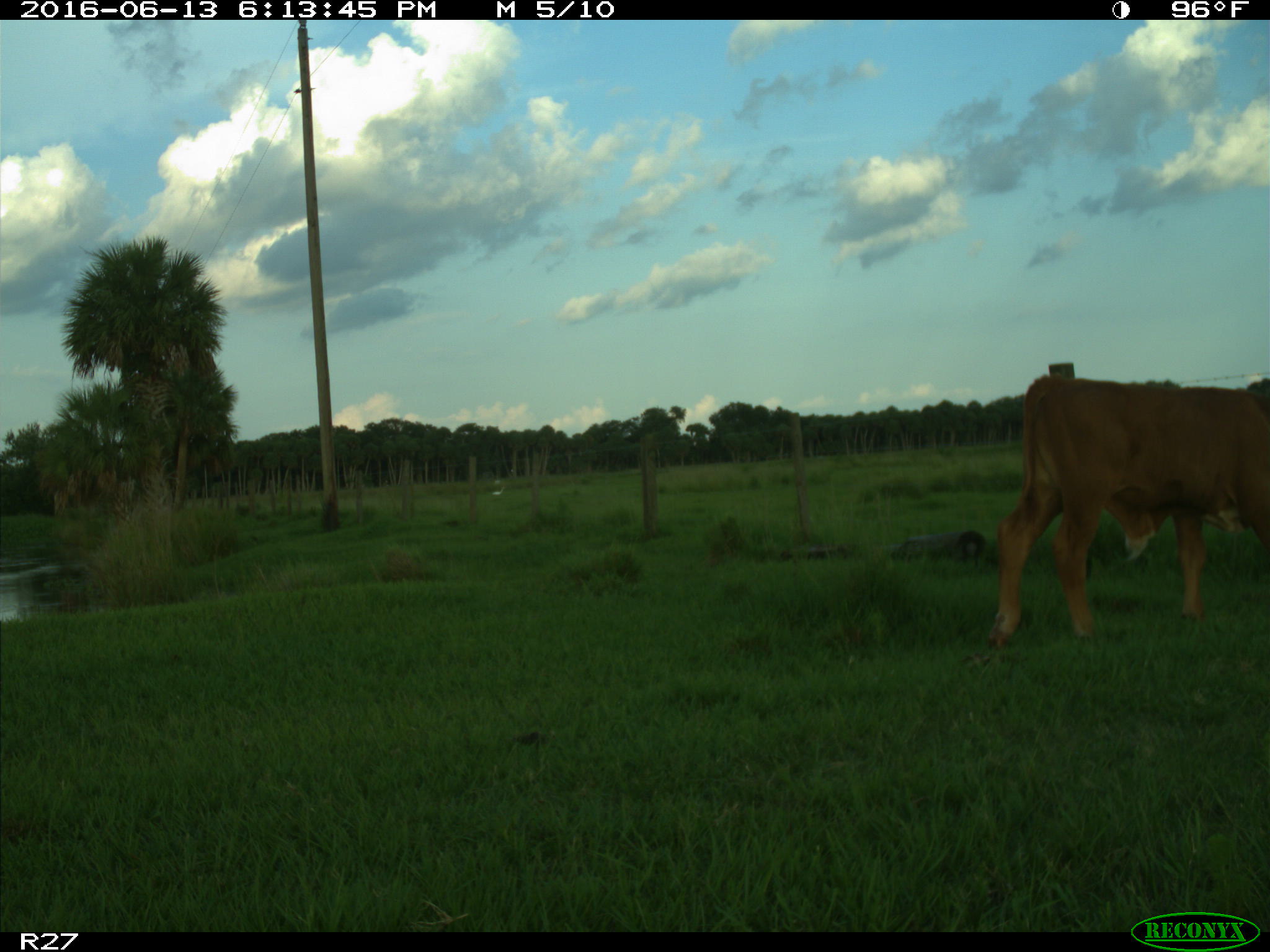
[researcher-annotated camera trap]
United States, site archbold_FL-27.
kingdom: Animalia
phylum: Chordata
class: Mammalia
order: Artiodactyla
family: Bovidae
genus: Bos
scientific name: Bos taurus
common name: domestic cow